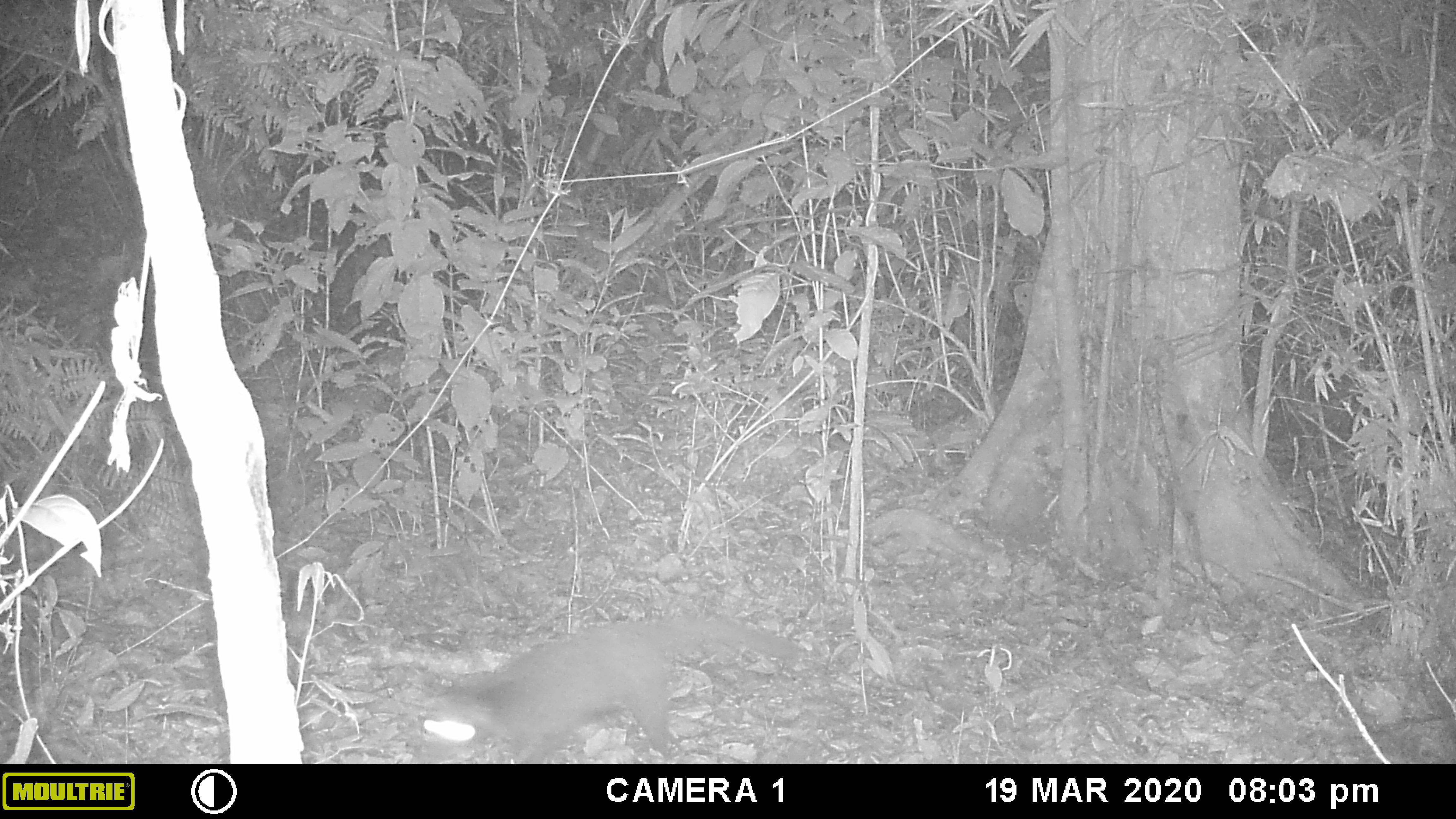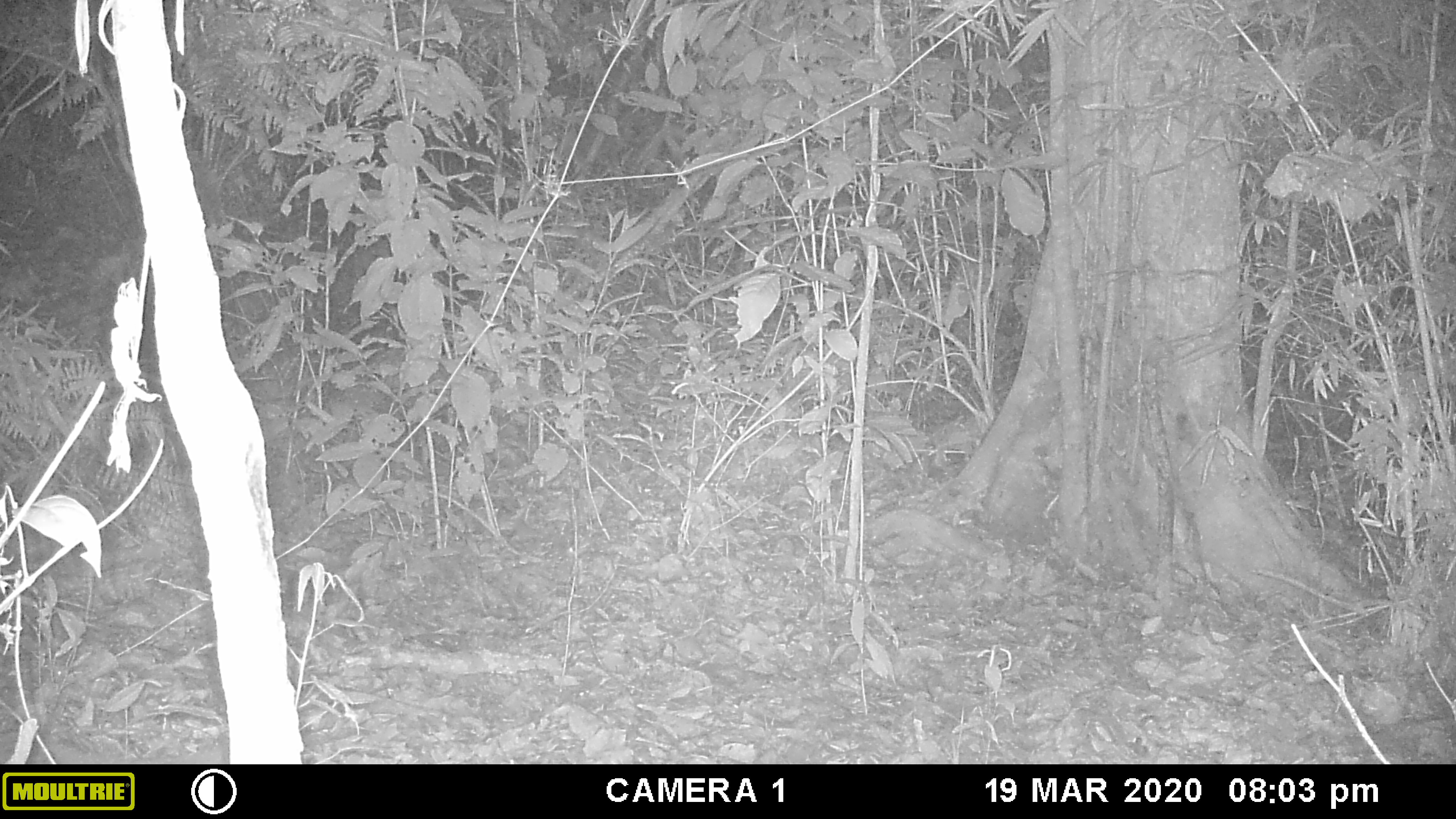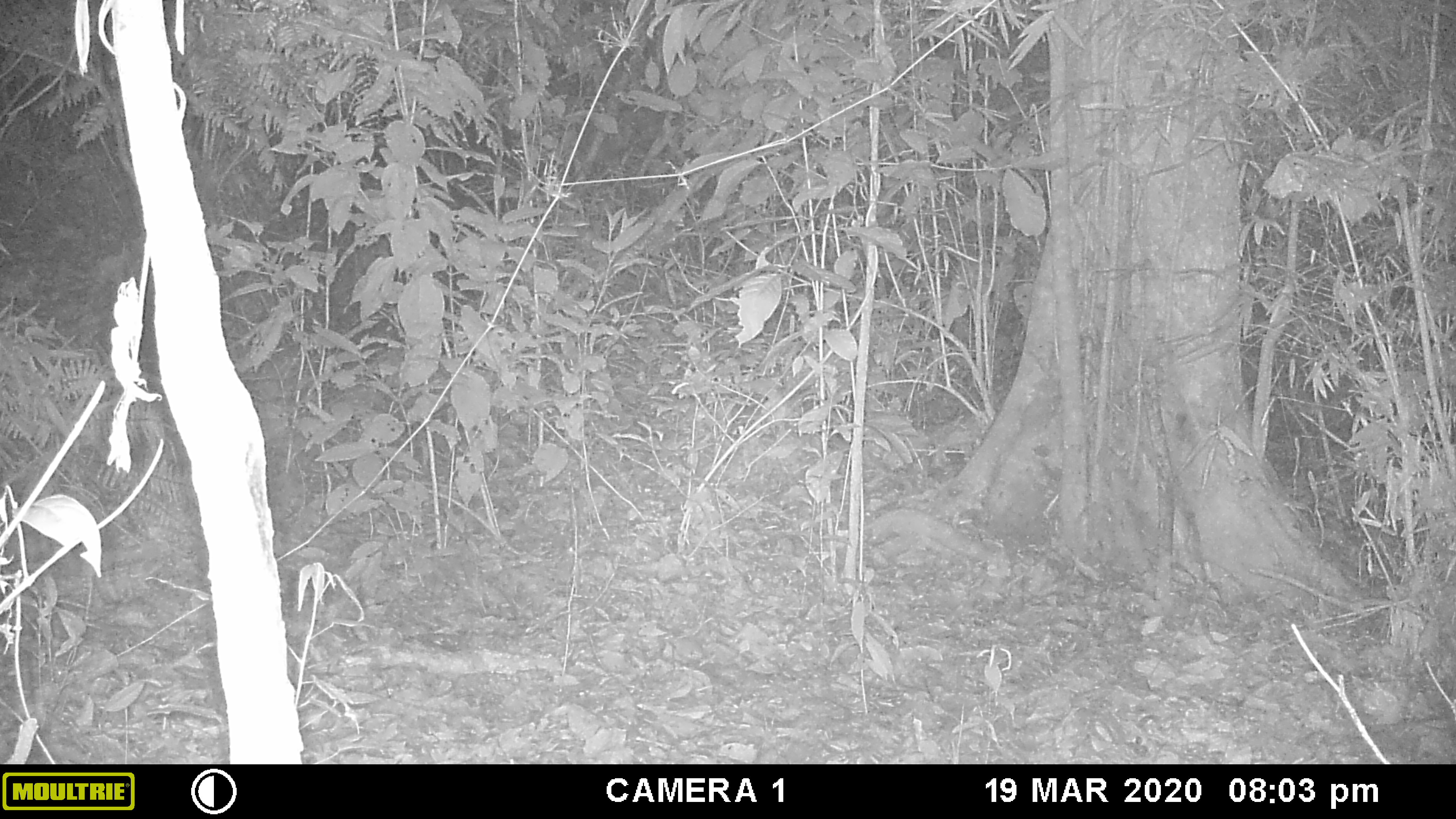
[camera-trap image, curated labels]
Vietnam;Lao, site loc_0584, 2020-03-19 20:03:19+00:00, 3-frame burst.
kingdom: Animalia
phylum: Chordata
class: Mammalia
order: Carnivora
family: Viverridae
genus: Paguma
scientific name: Paguma larvata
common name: masked palm civet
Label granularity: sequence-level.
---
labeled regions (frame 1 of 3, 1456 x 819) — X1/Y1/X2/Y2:
masked palm civet: 421/615/802/763